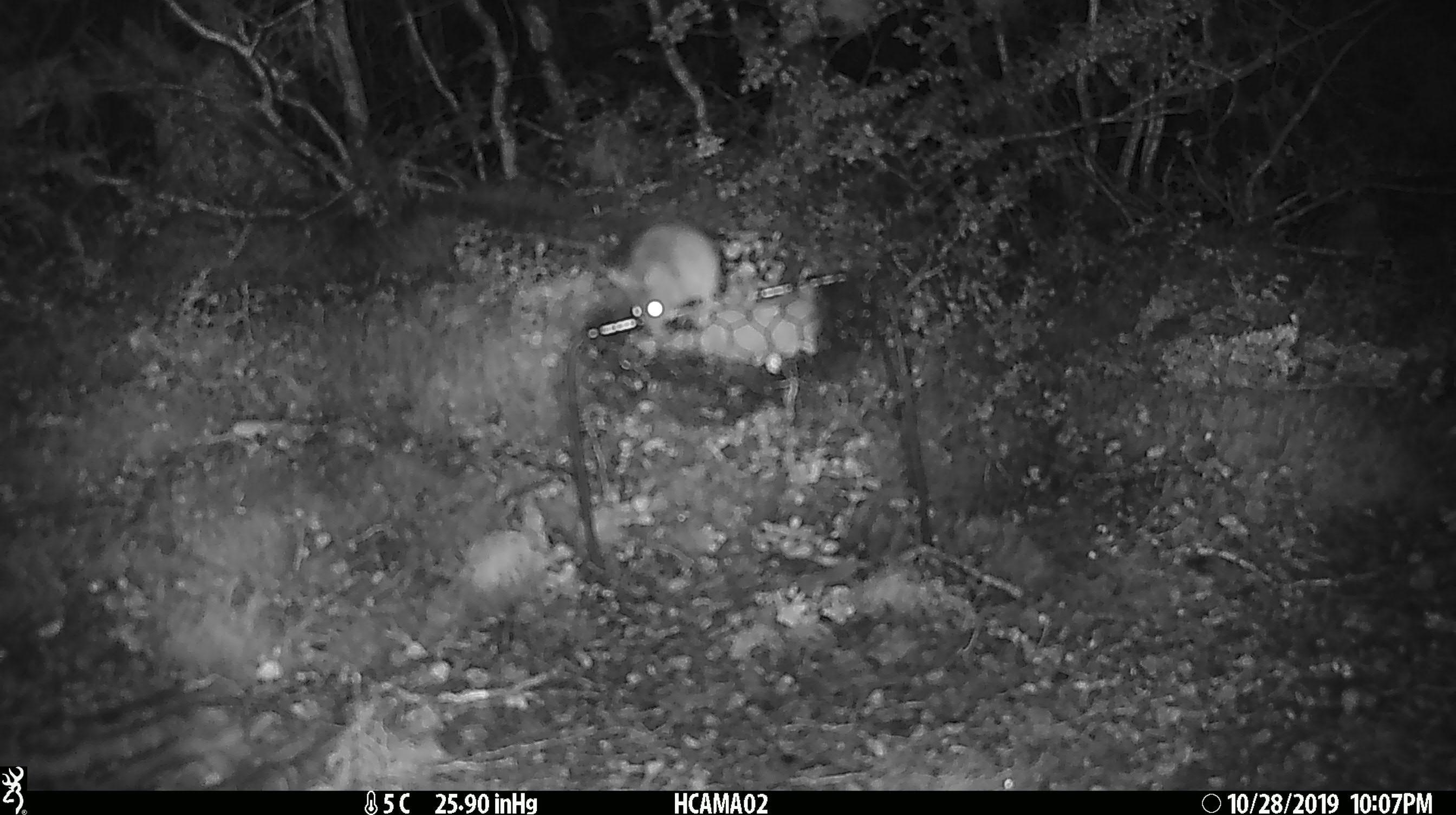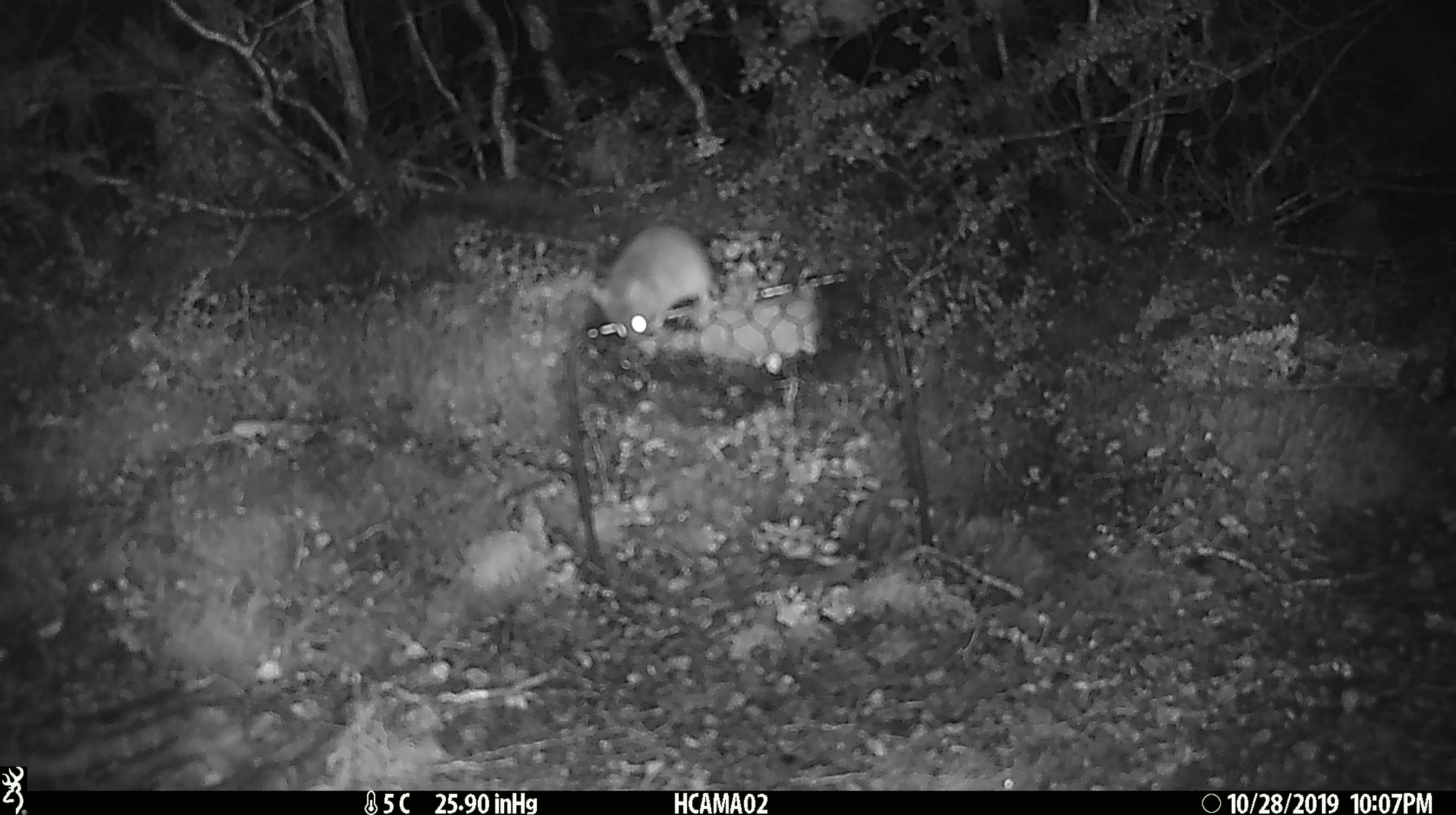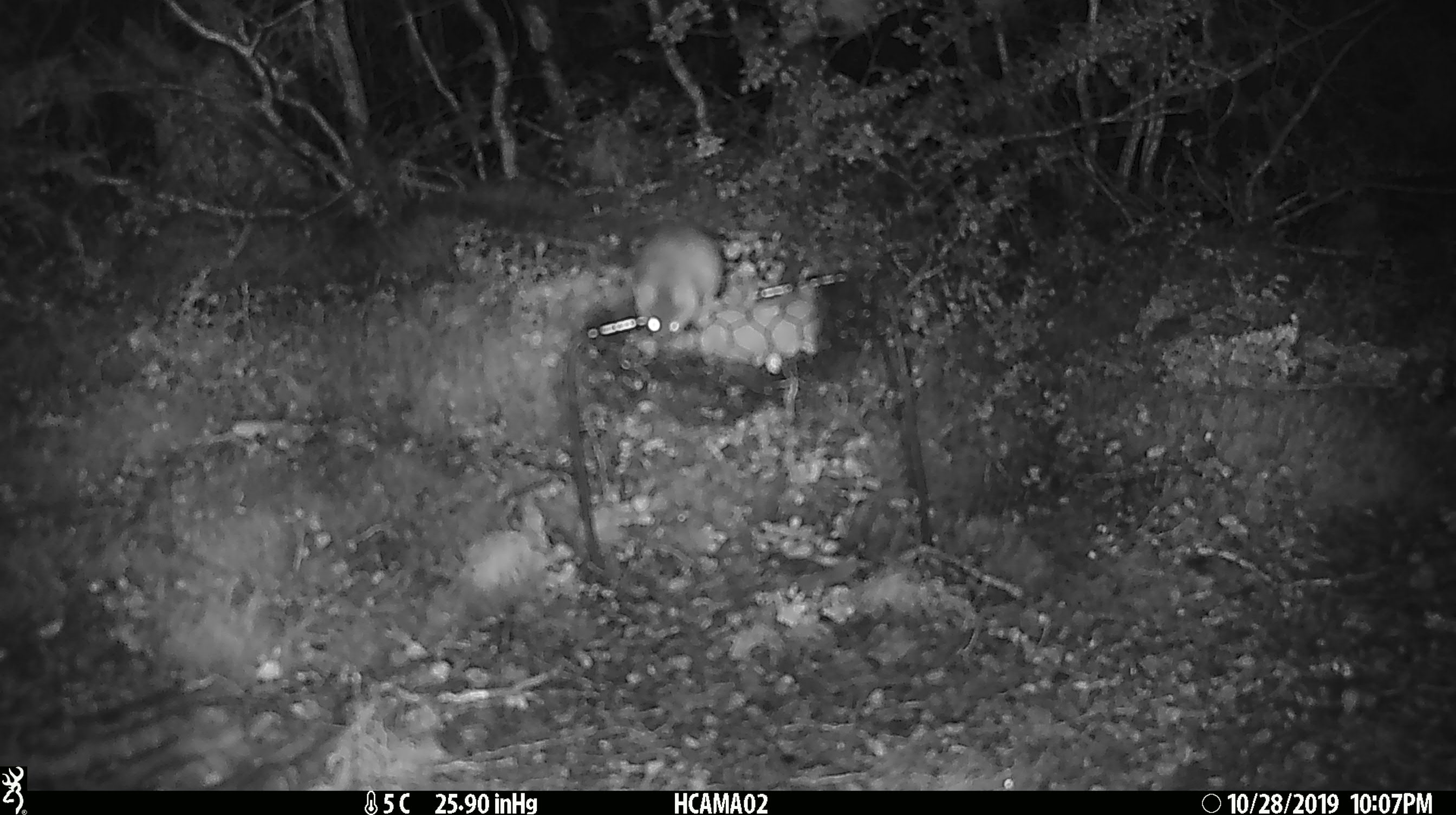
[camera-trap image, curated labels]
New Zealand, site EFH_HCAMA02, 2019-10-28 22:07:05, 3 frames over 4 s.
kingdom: Animalia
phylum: Chordata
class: Mammalia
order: Rodentia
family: Muridae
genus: Mus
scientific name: Mus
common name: mouse